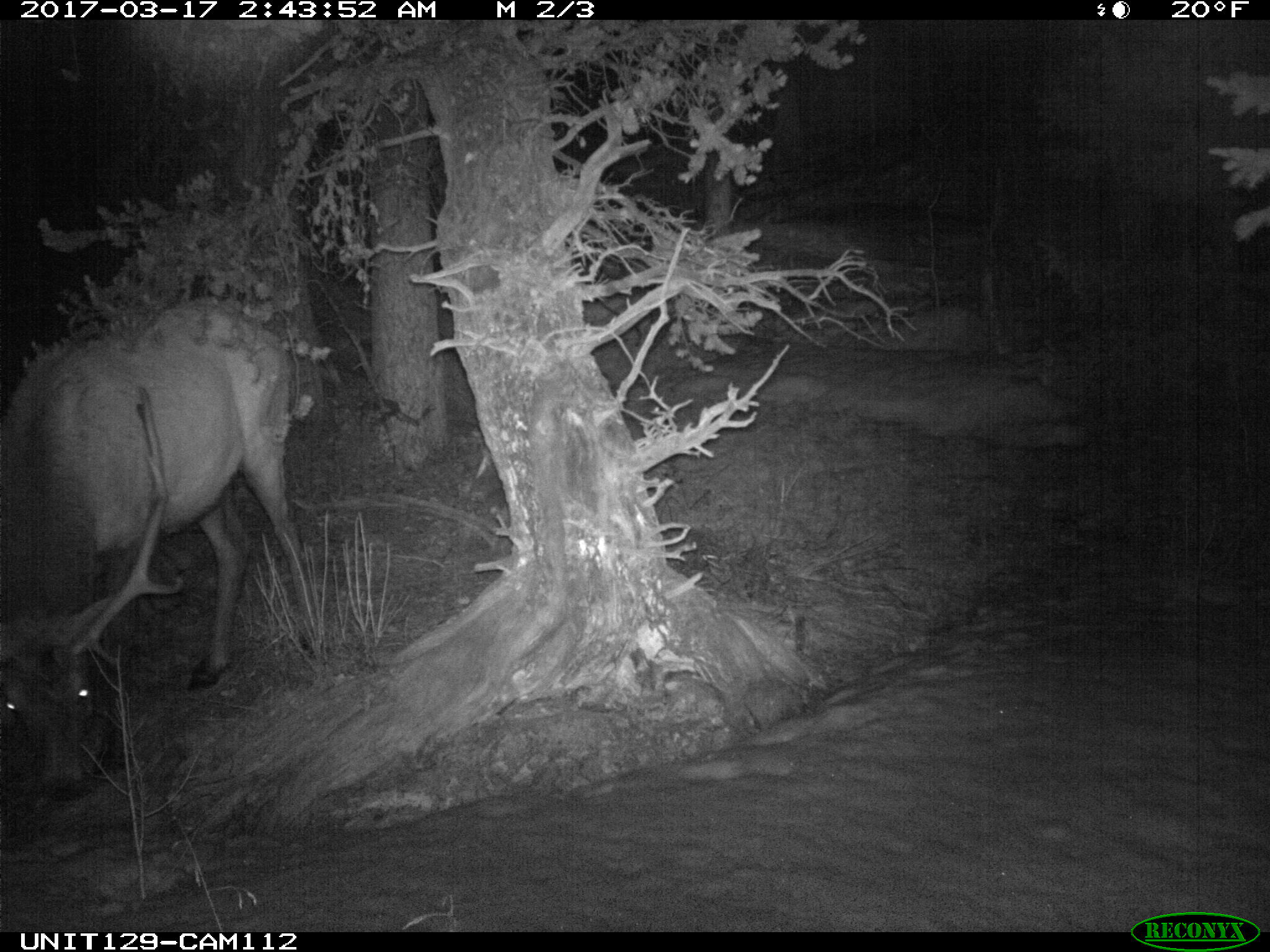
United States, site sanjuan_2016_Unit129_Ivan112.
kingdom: Animalia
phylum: Chordata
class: Mammalia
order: Artiodactyla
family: Cervidae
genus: Cervus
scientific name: Cervus elaphus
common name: red deer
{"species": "Cervus elaphus (red deer)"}